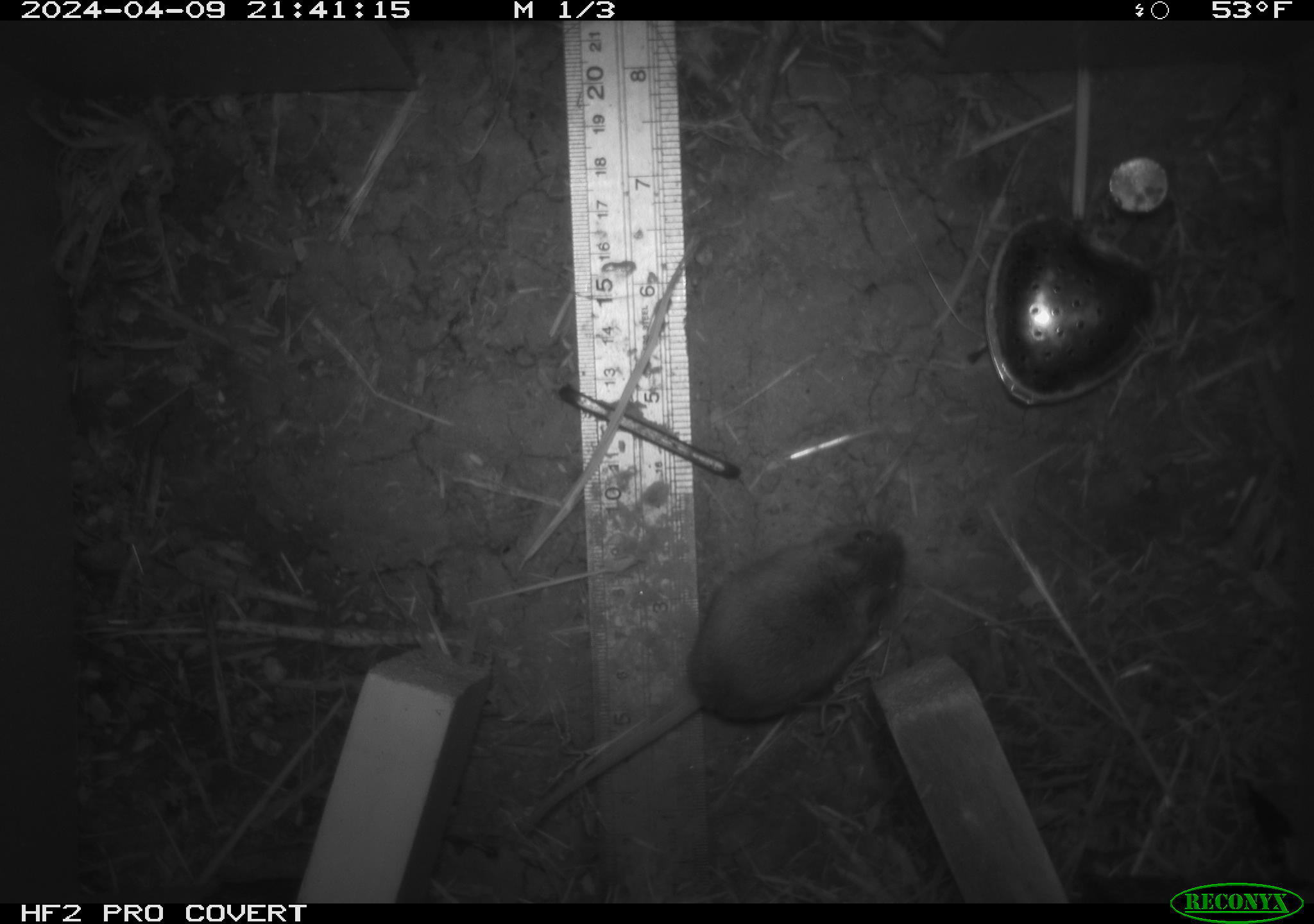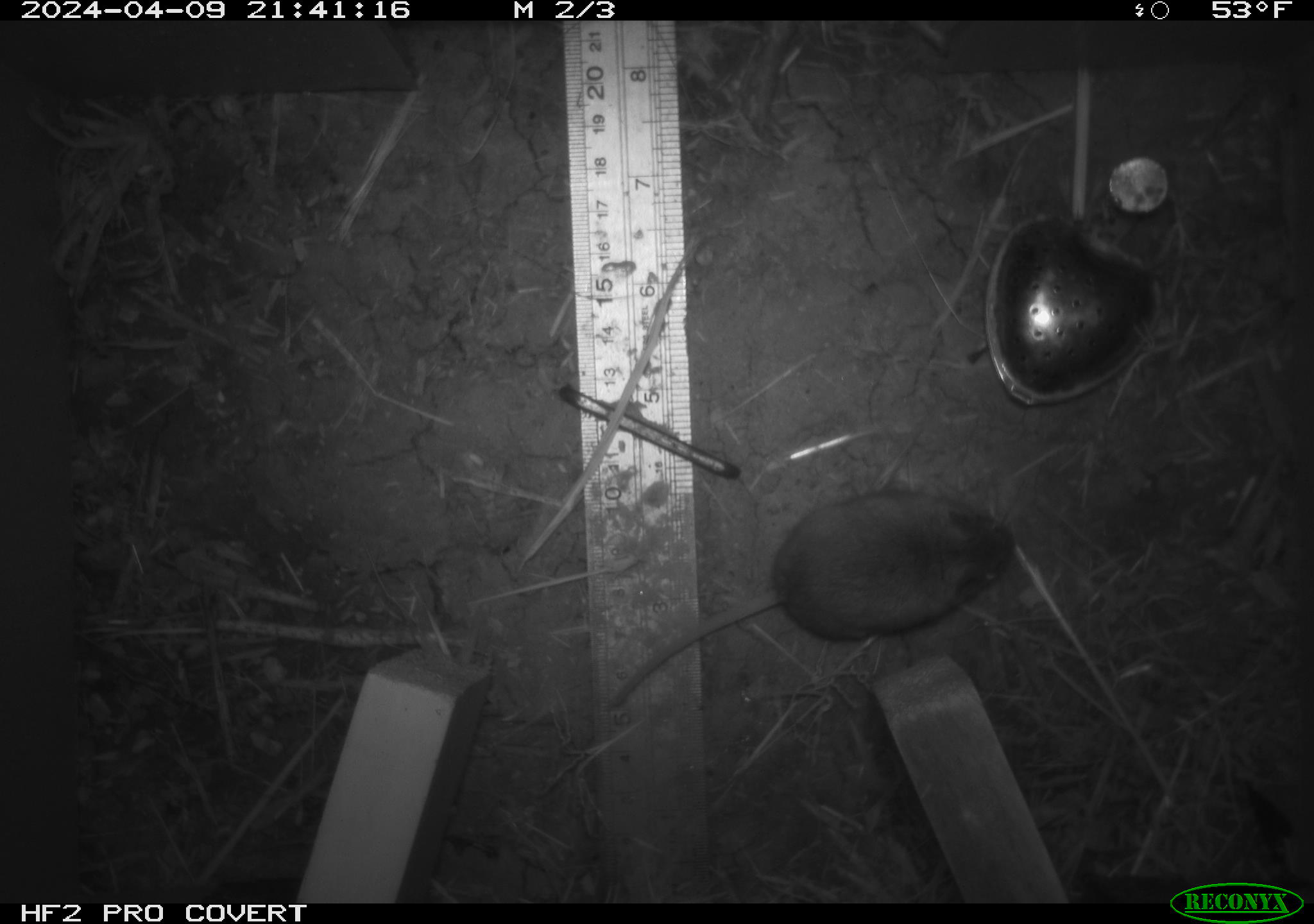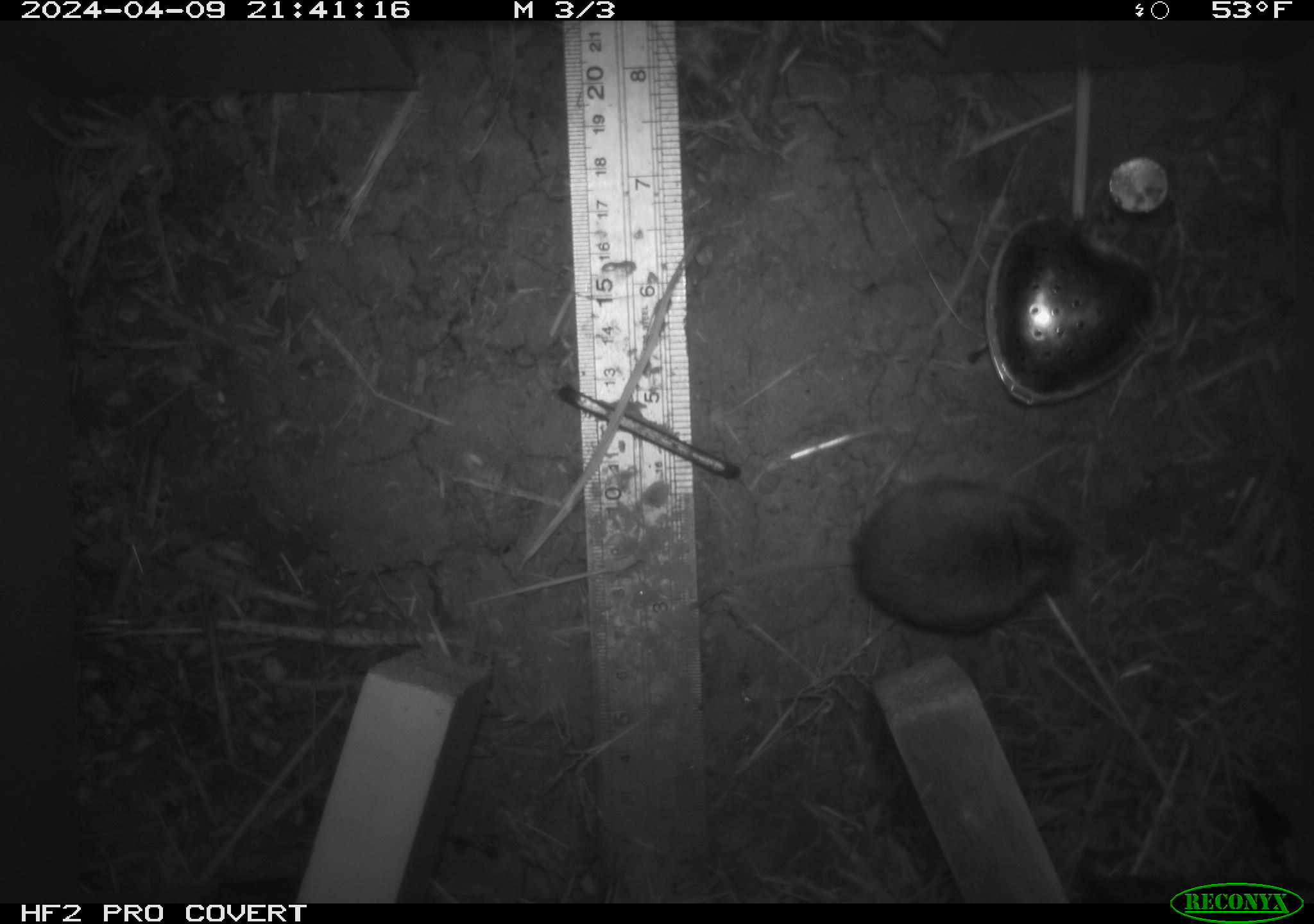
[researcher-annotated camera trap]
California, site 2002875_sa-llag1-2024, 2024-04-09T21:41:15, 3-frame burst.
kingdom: Animalia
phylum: Chordata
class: Mammalia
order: Rodentia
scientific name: Rodentia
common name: mouse species